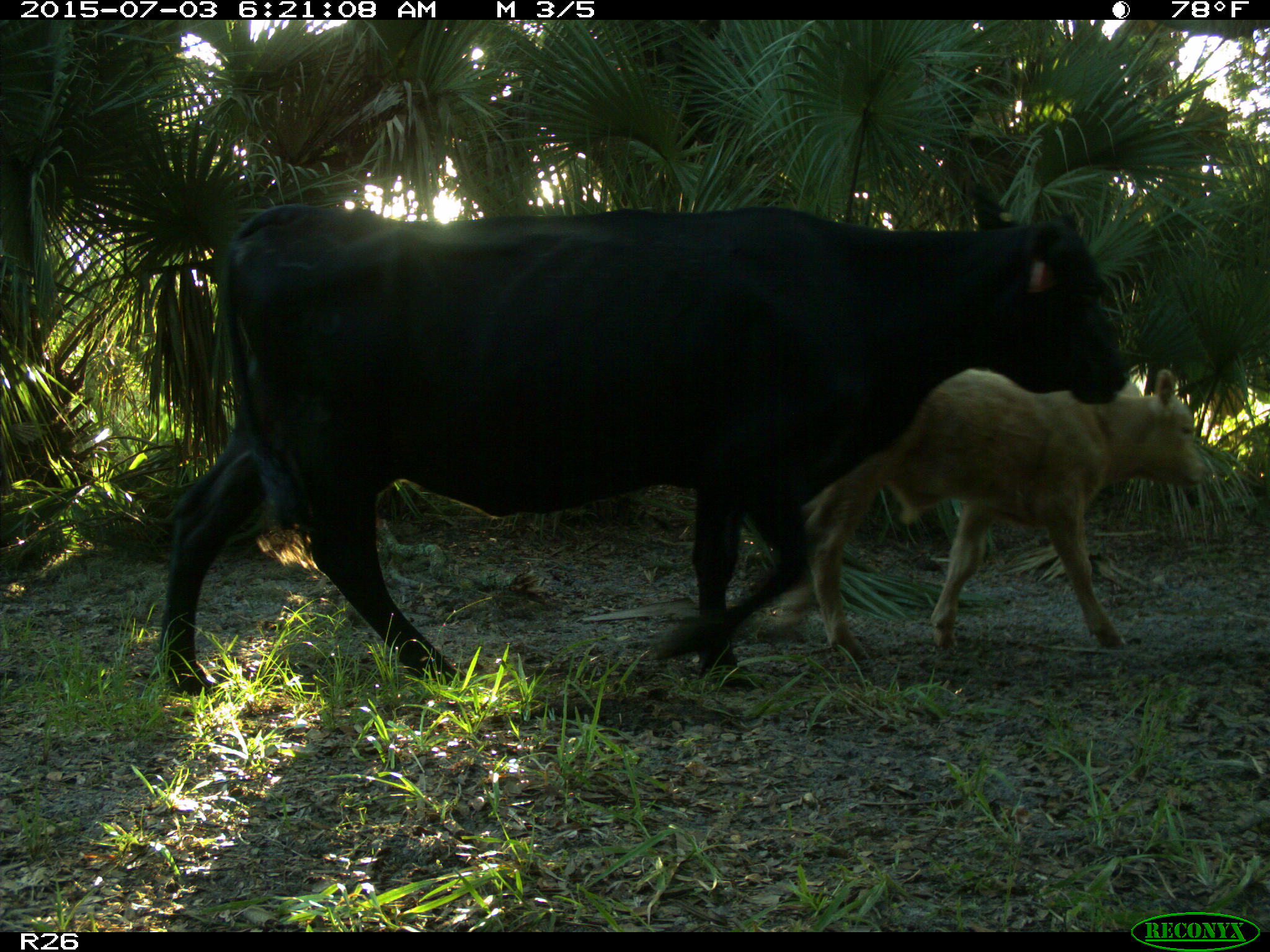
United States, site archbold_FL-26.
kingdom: Animalia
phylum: Chordata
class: Mammalia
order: Artiodactyla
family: Bovidae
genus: Bos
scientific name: Bos taurus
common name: domestic cow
Bos taurus (domestic cow).